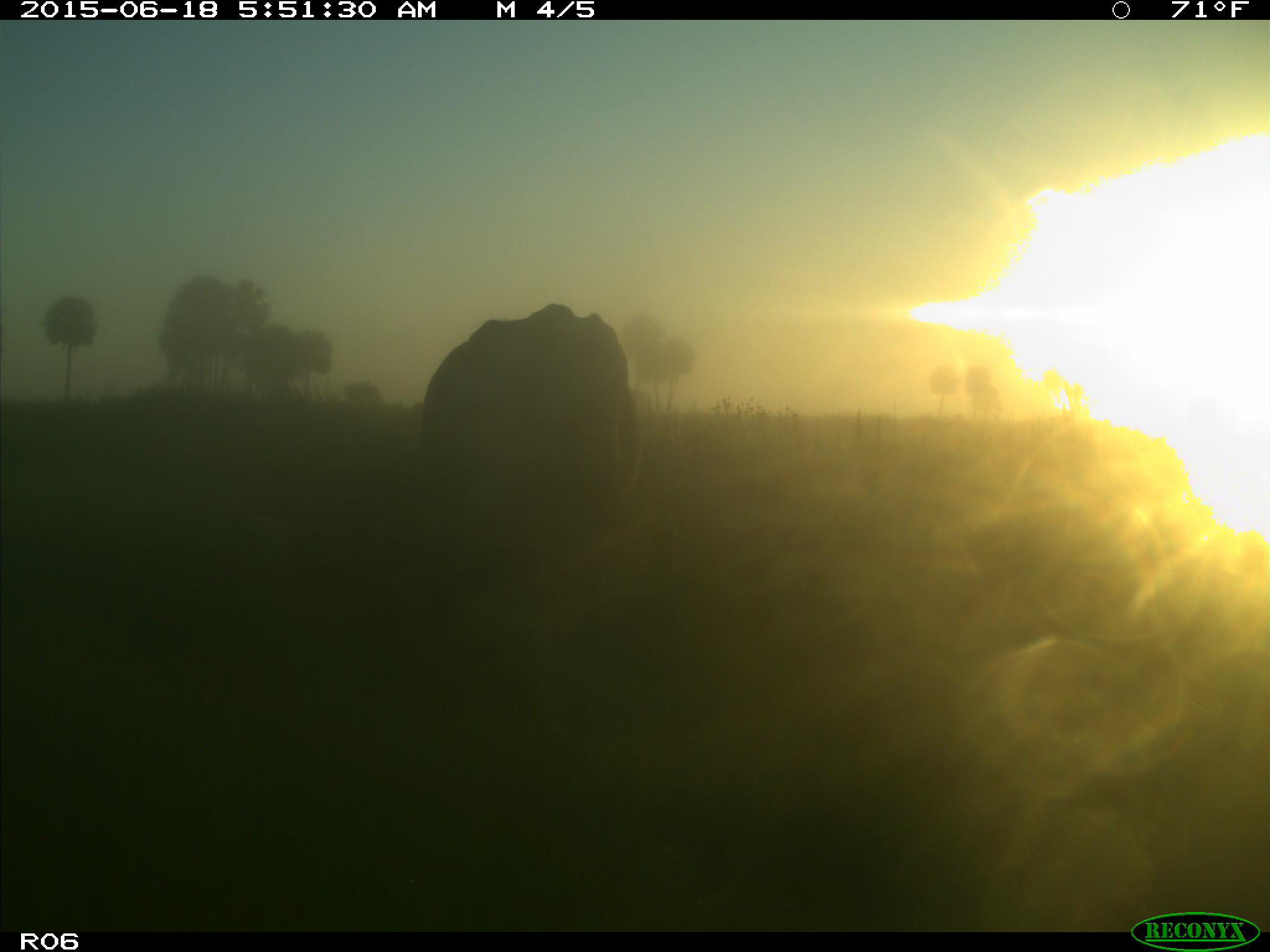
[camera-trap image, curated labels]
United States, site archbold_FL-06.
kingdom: Animalia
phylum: Chordata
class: Mammalia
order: Artiodactyla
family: Bovidae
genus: Bos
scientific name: Bos taurus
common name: domestic cow